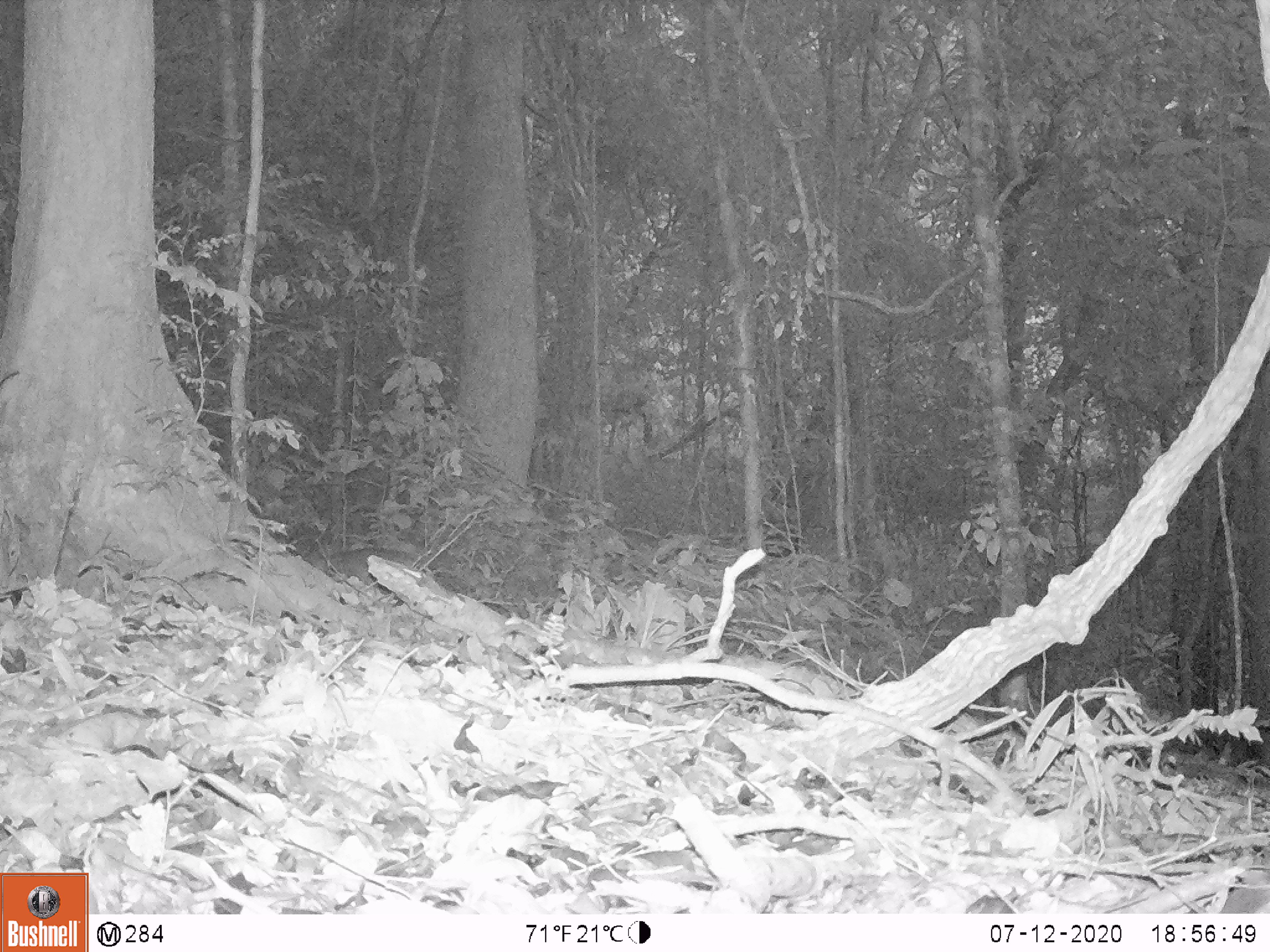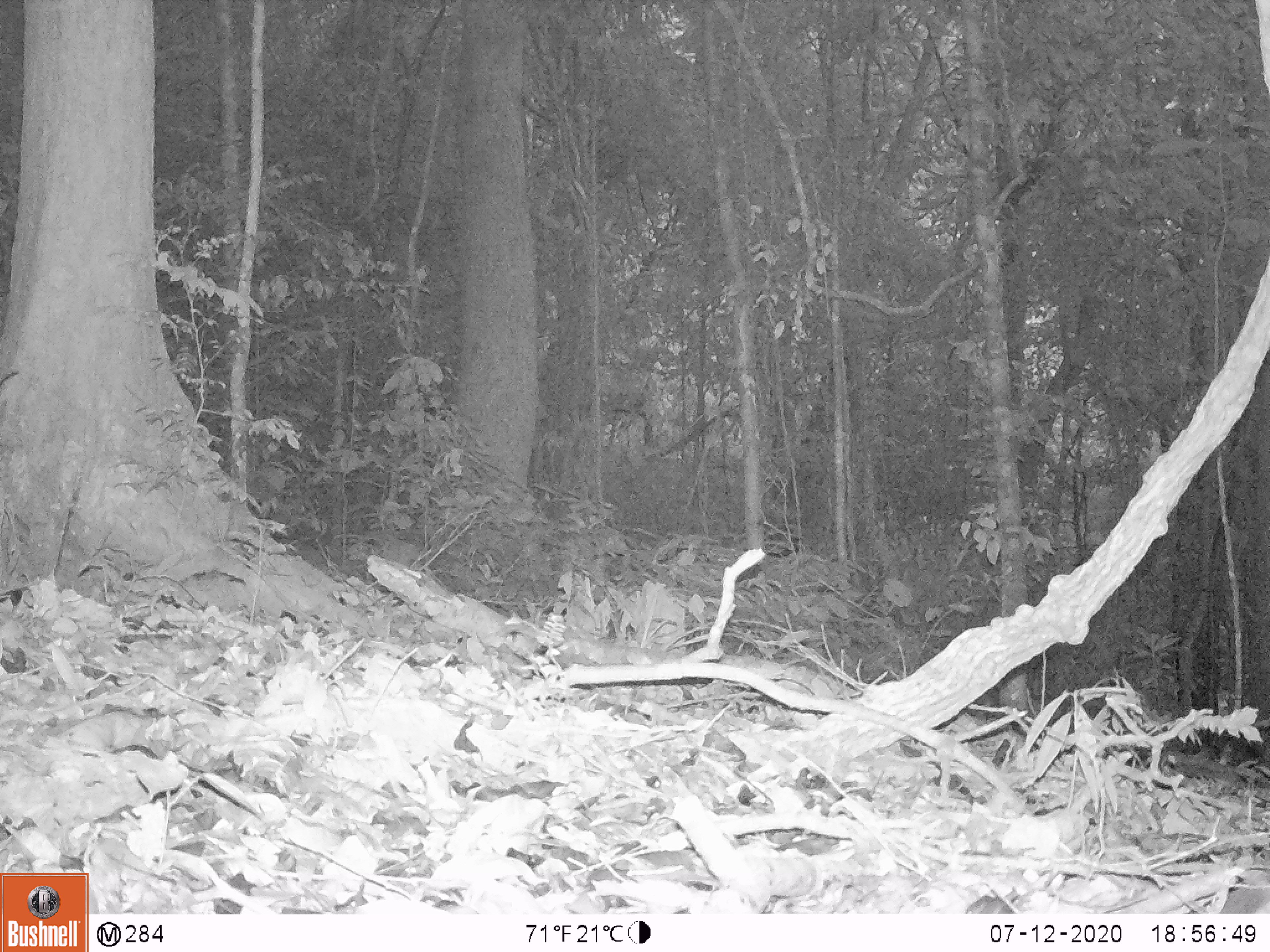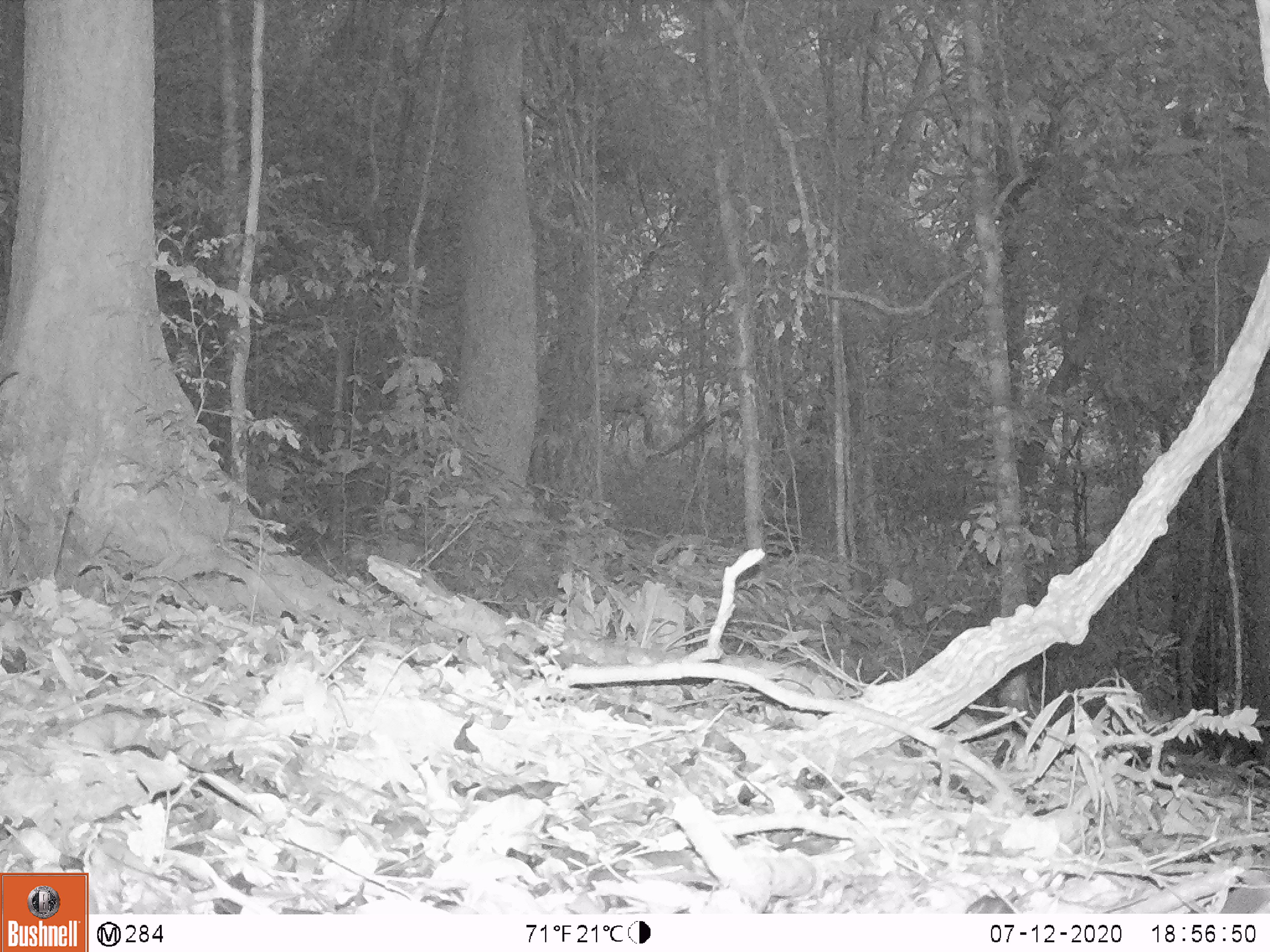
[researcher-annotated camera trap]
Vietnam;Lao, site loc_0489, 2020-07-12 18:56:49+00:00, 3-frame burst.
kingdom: Animalia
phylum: Chordata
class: Mammalia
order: Artiodactyla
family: Suidae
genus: Sus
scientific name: Sus scrofa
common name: eurasian wild pig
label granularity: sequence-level